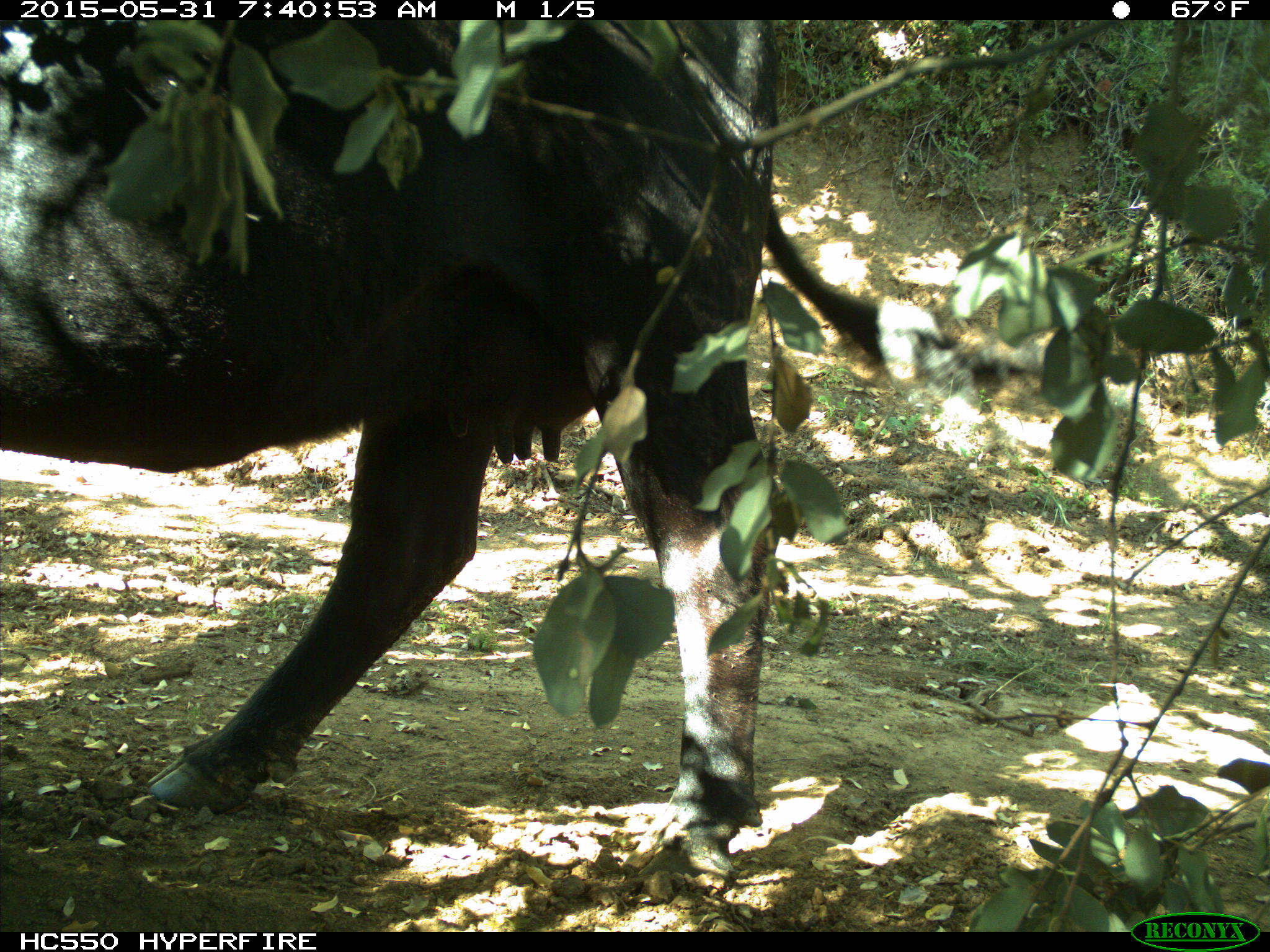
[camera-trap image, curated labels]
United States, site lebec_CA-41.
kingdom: Animalia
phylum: Chordata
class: Mammalia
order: Artiodactyla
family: Bovidae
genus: Bos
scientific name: Bos taurus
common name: domestic cow